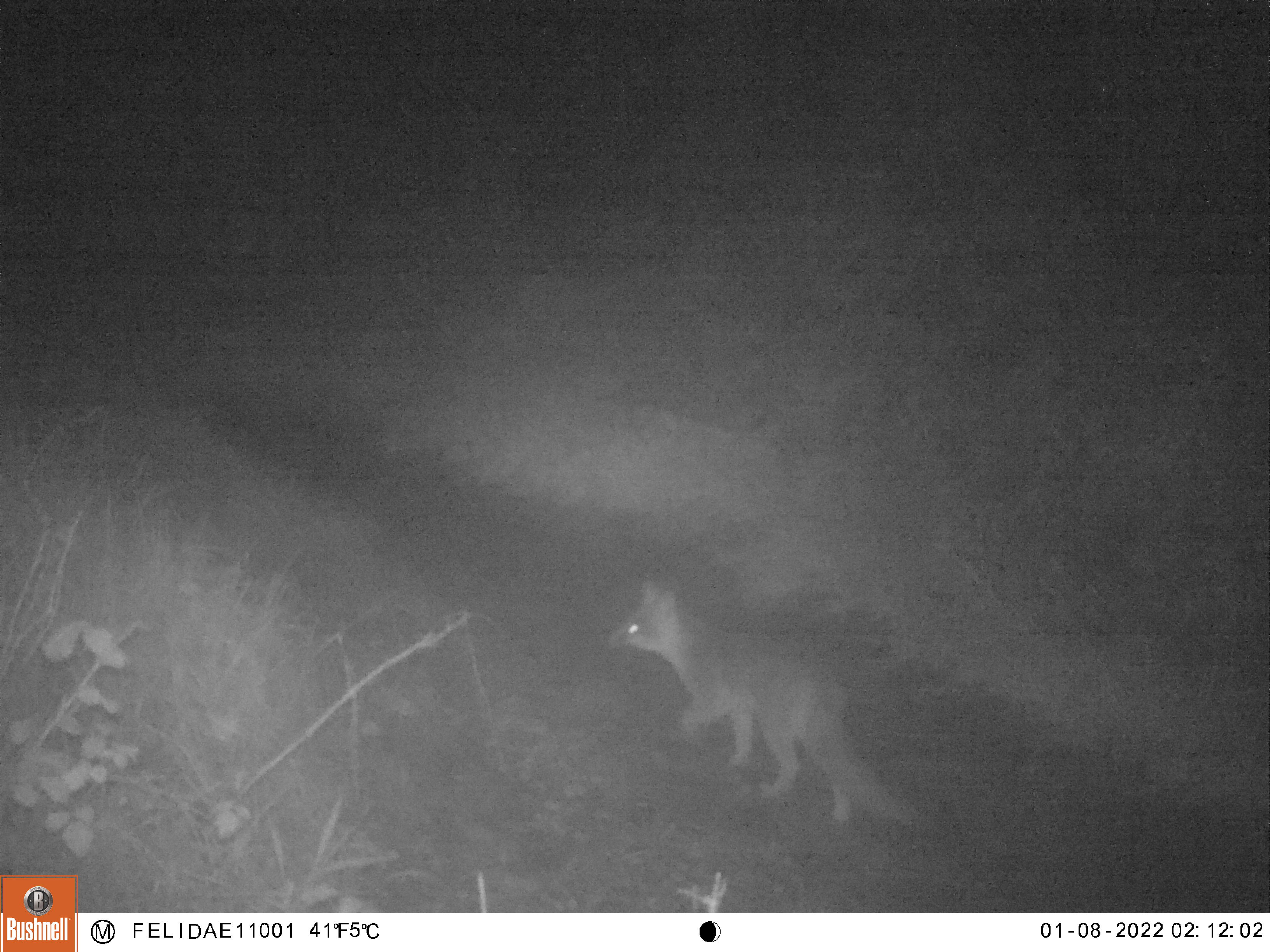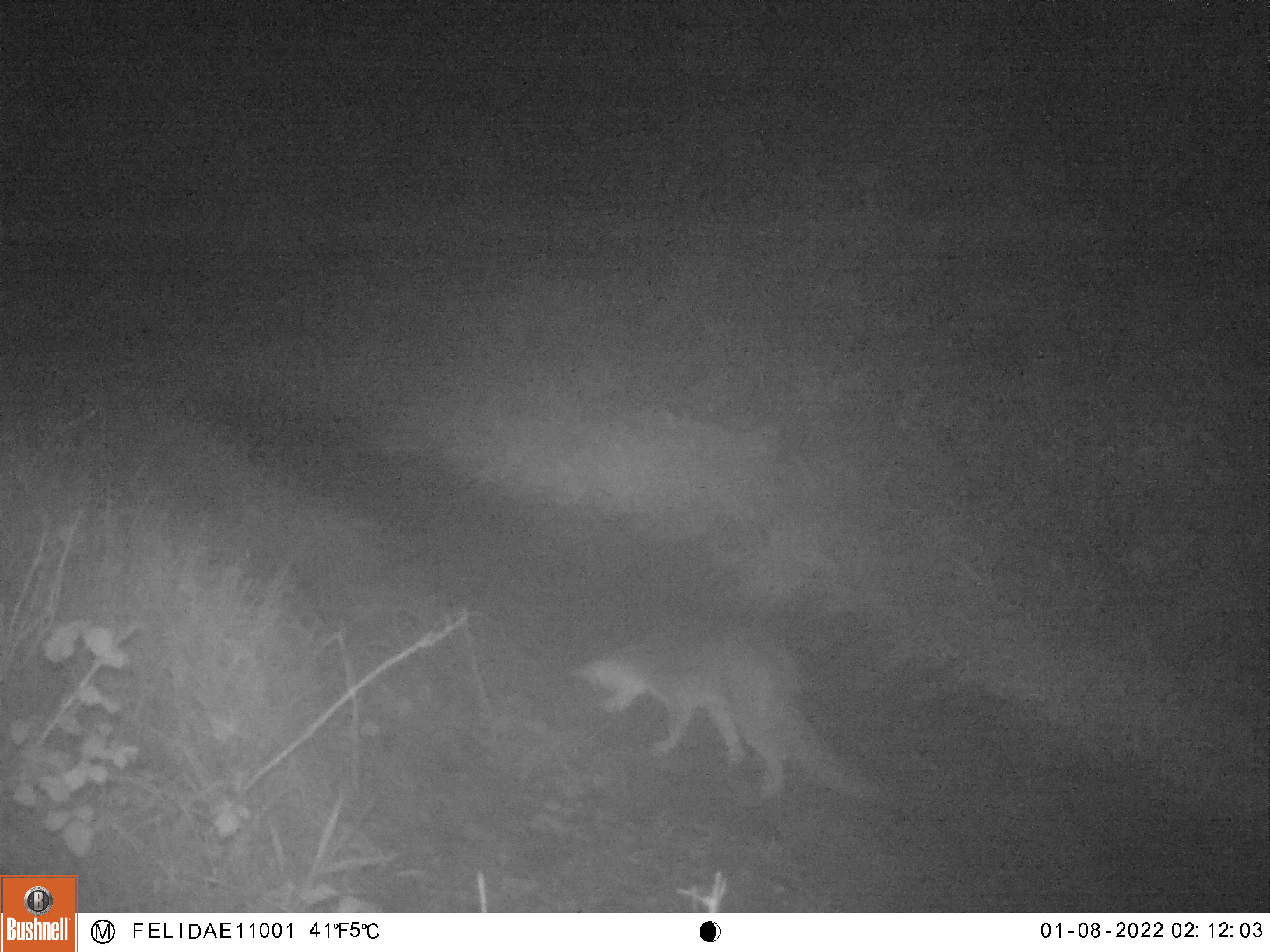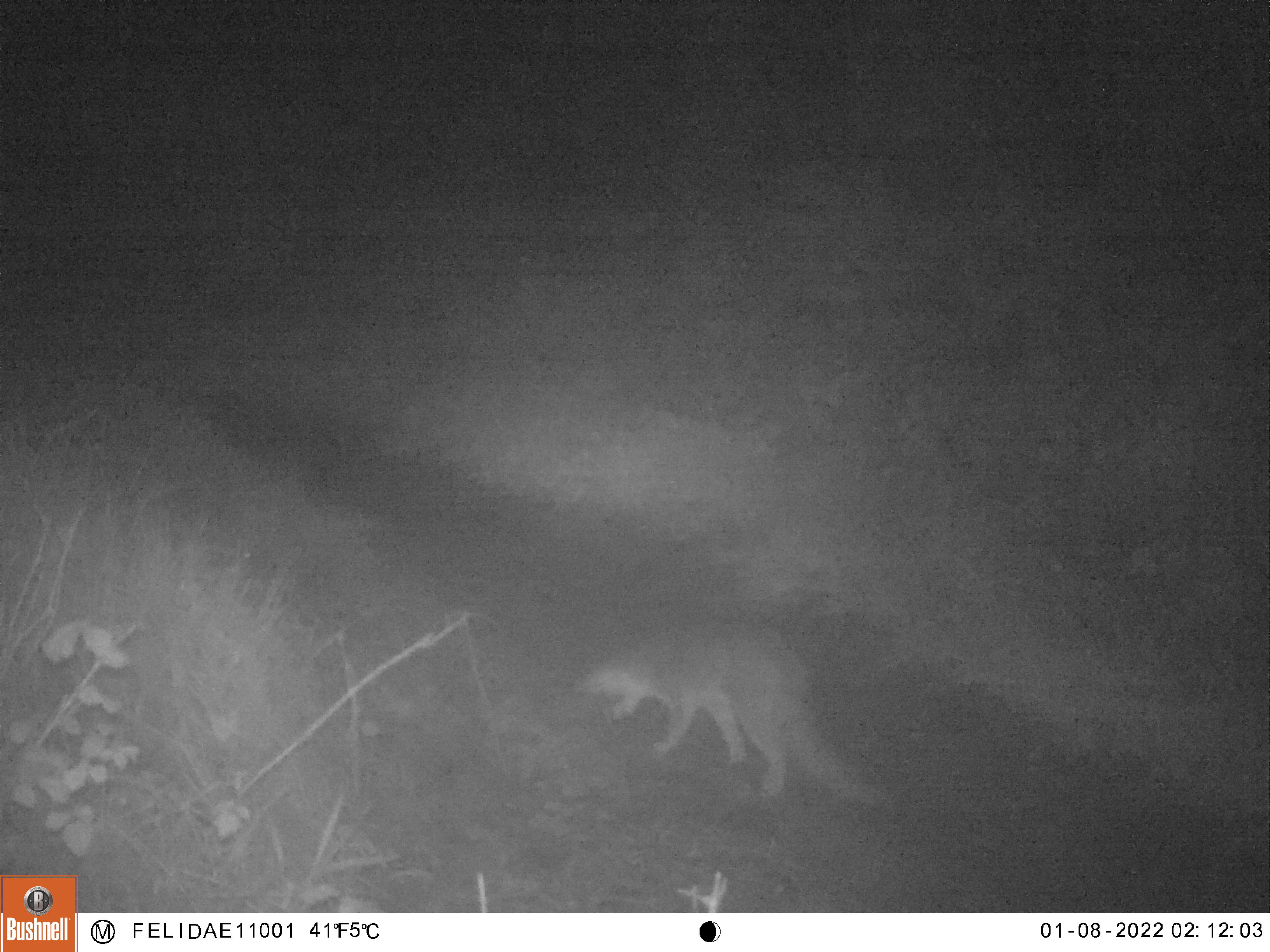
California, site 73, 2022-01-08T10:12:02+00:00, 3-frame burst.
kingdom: Animalia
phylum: Chordata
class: Mammalia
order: Carnivora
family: Canidae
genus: Urocyon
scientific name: Urocyon cinereoargenteus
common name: gray fox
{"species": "gray fox (Urocyon cinereoargenteus)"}